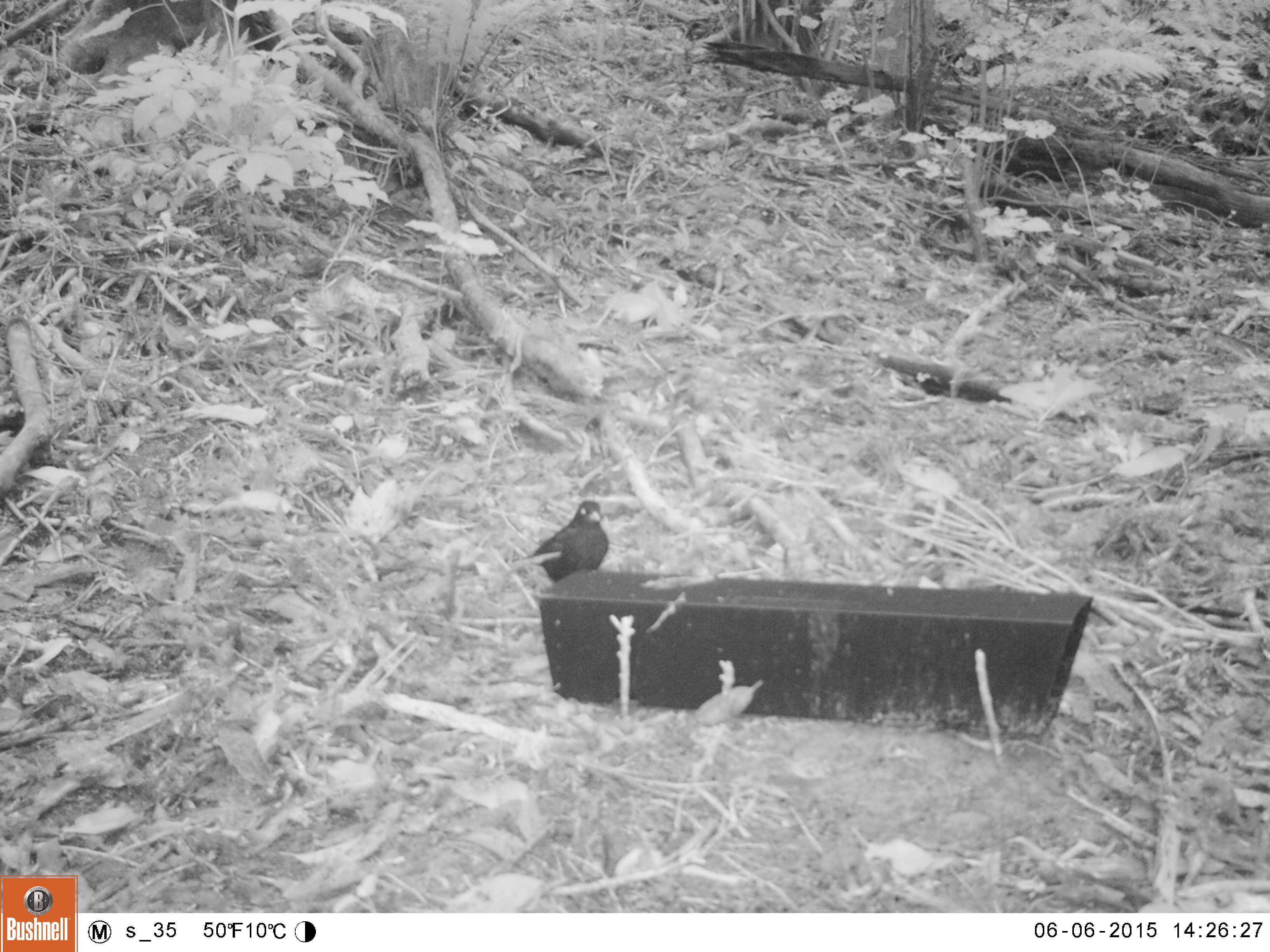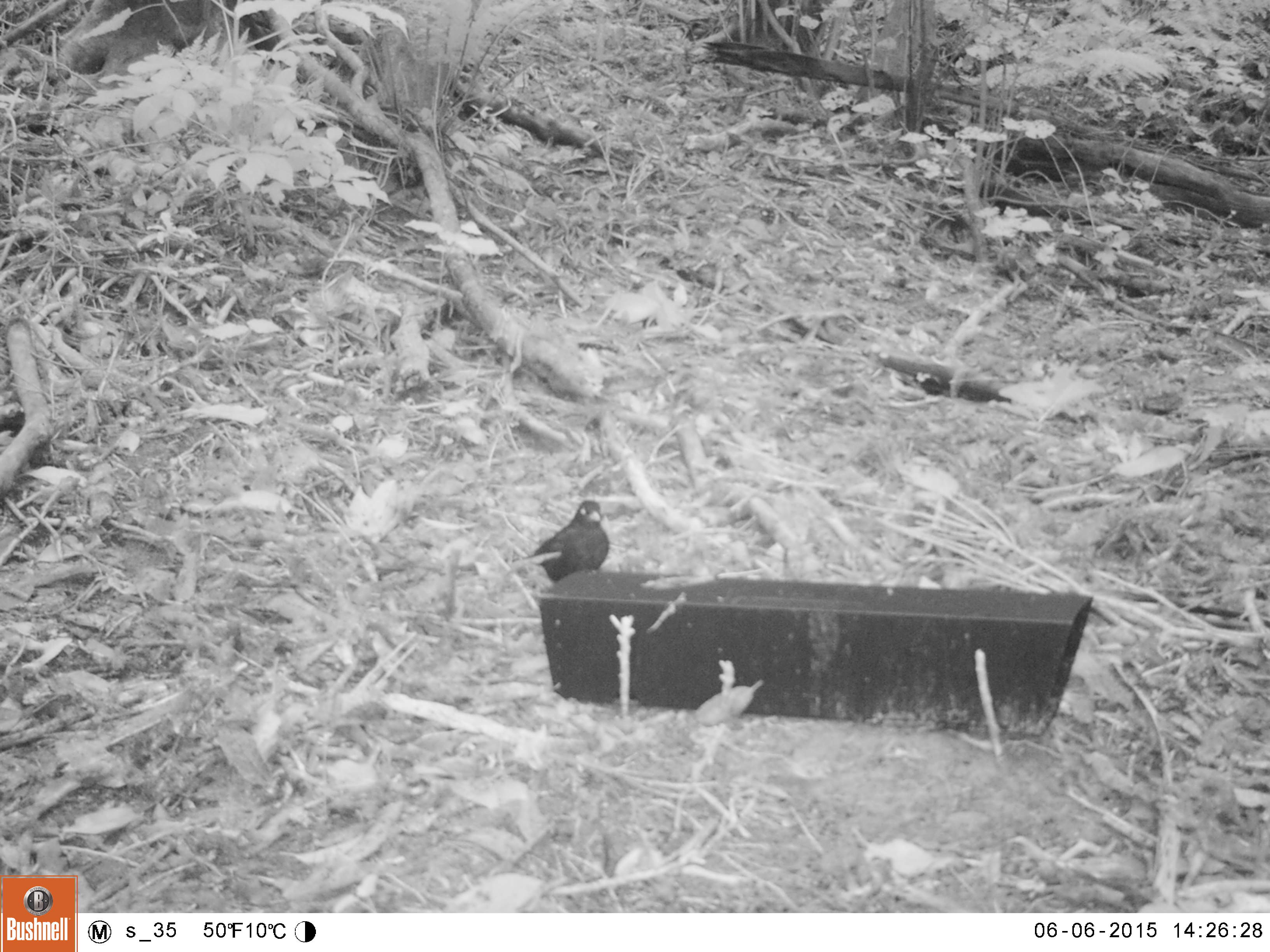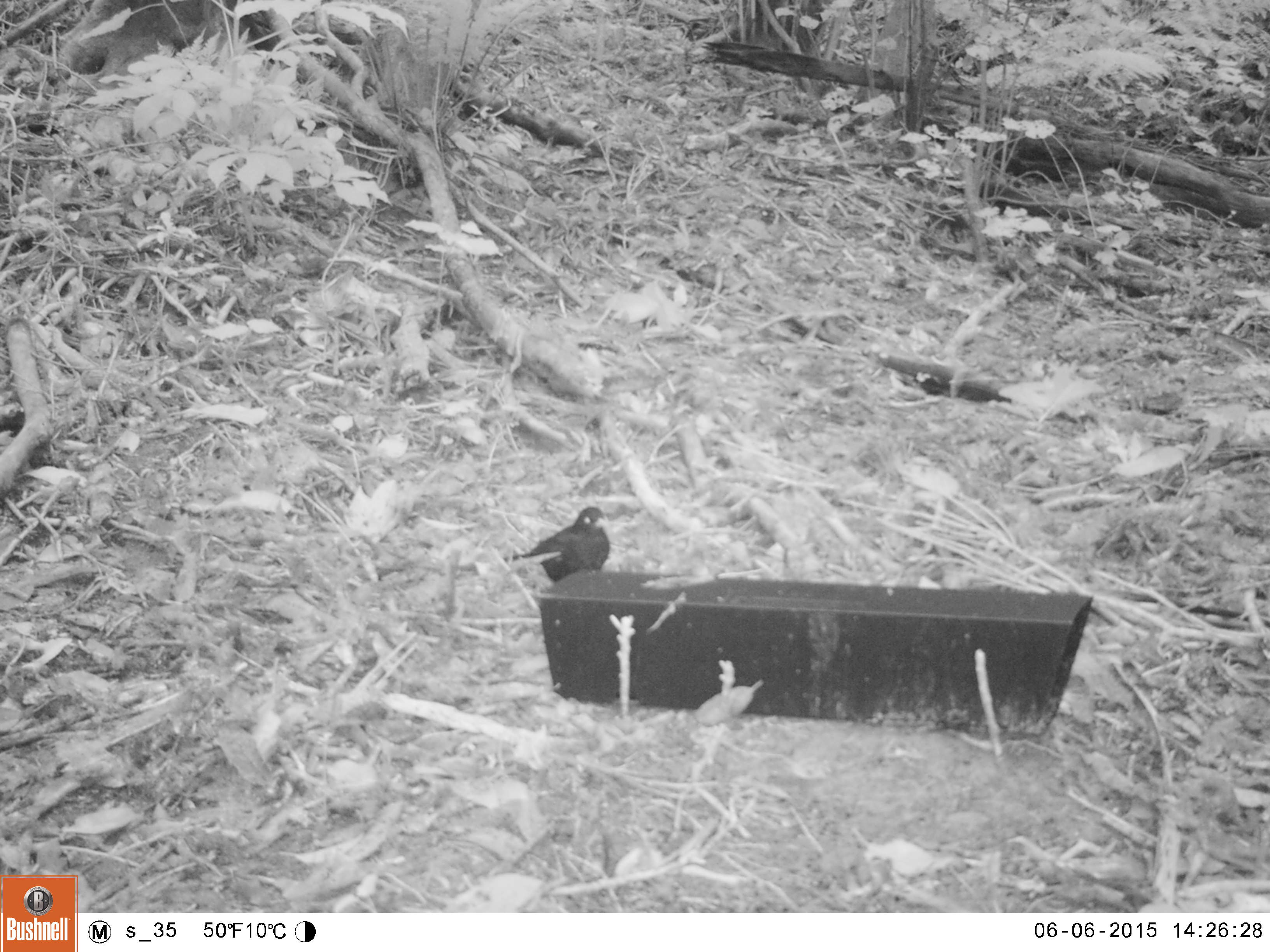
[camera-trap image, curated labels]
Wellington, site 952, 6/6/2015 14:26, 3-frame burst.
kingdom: Animalia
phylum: Chordata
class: Aves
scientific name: Aves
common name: bird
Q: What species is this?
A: Bird (Aves).